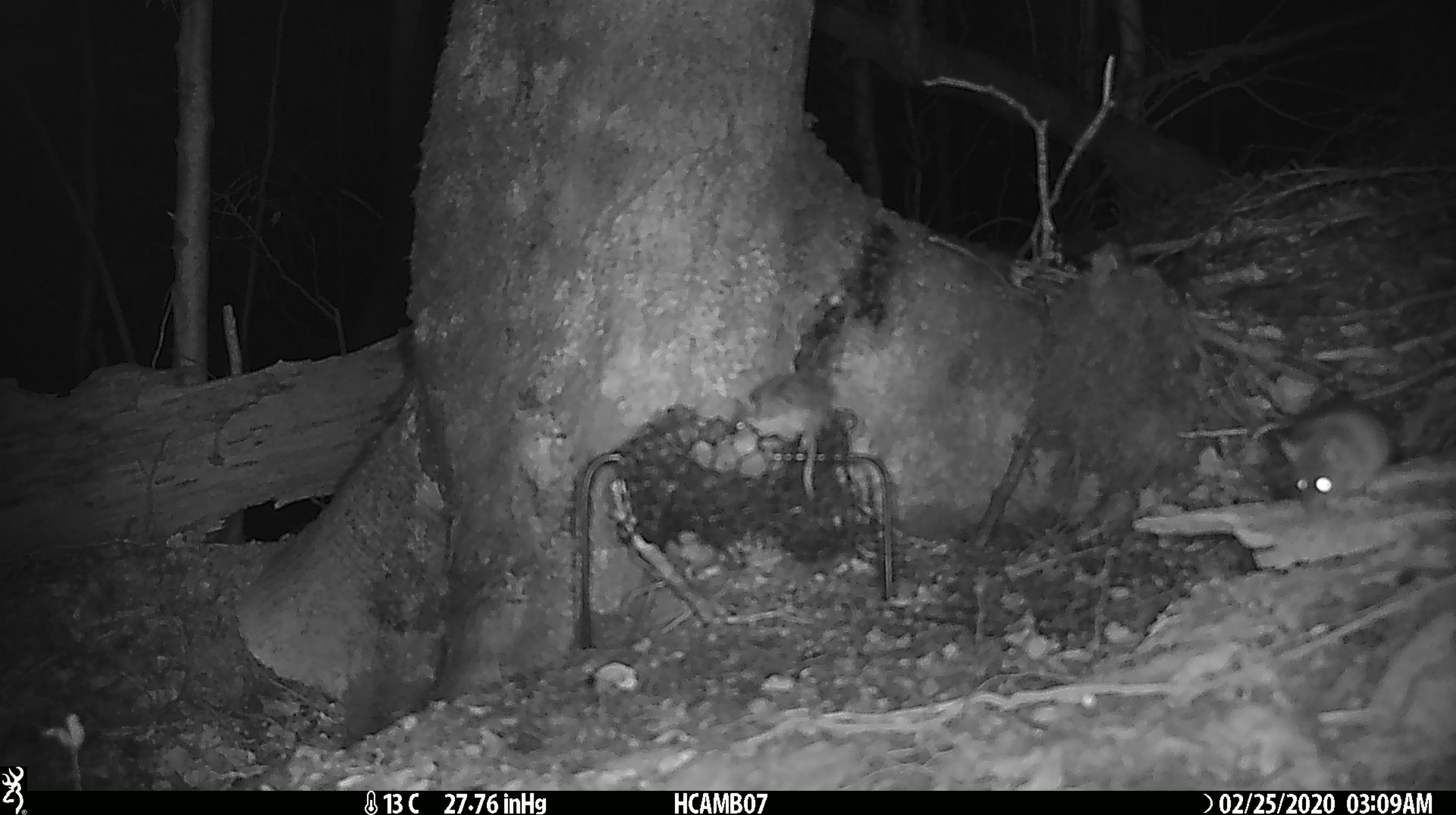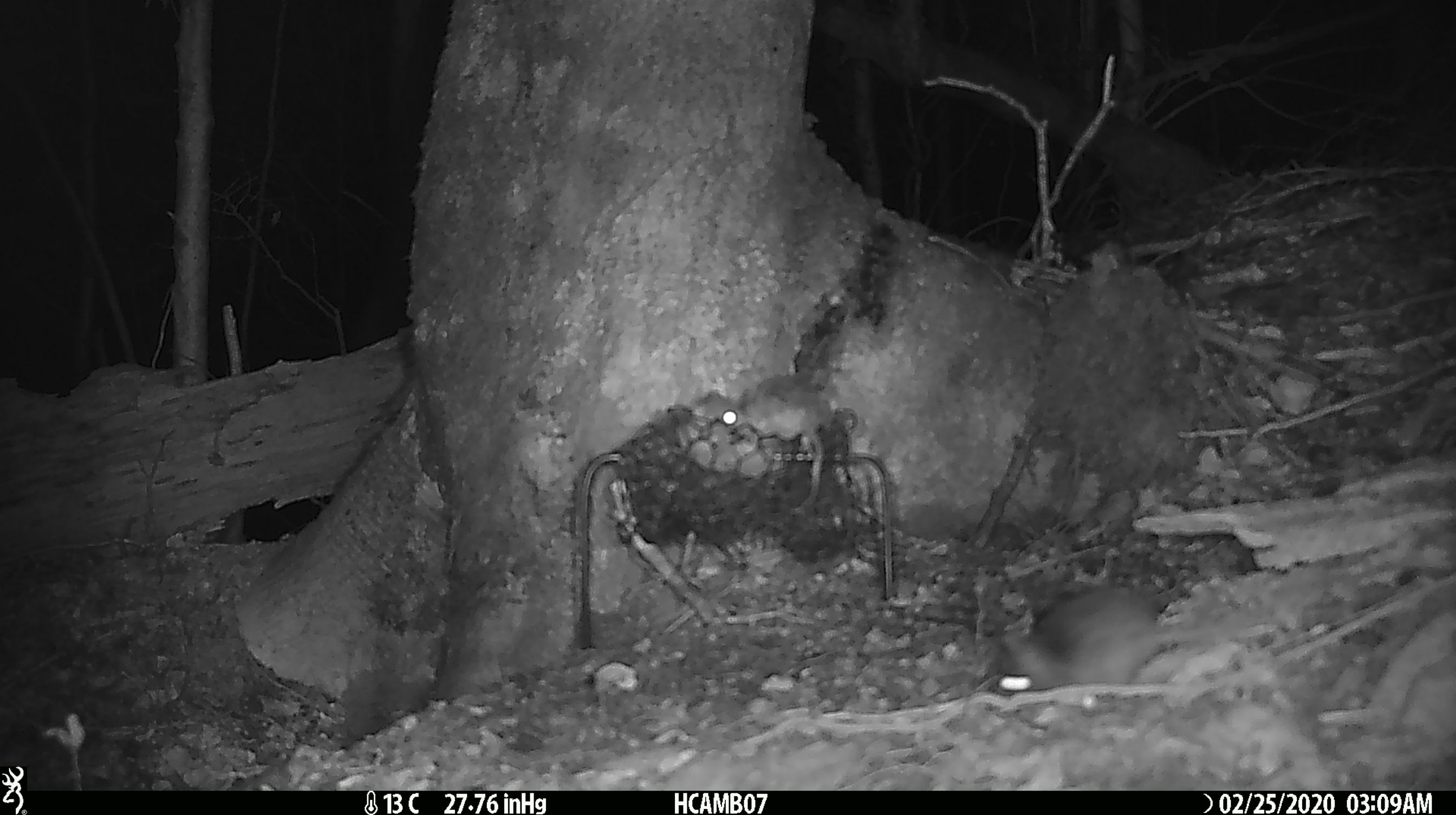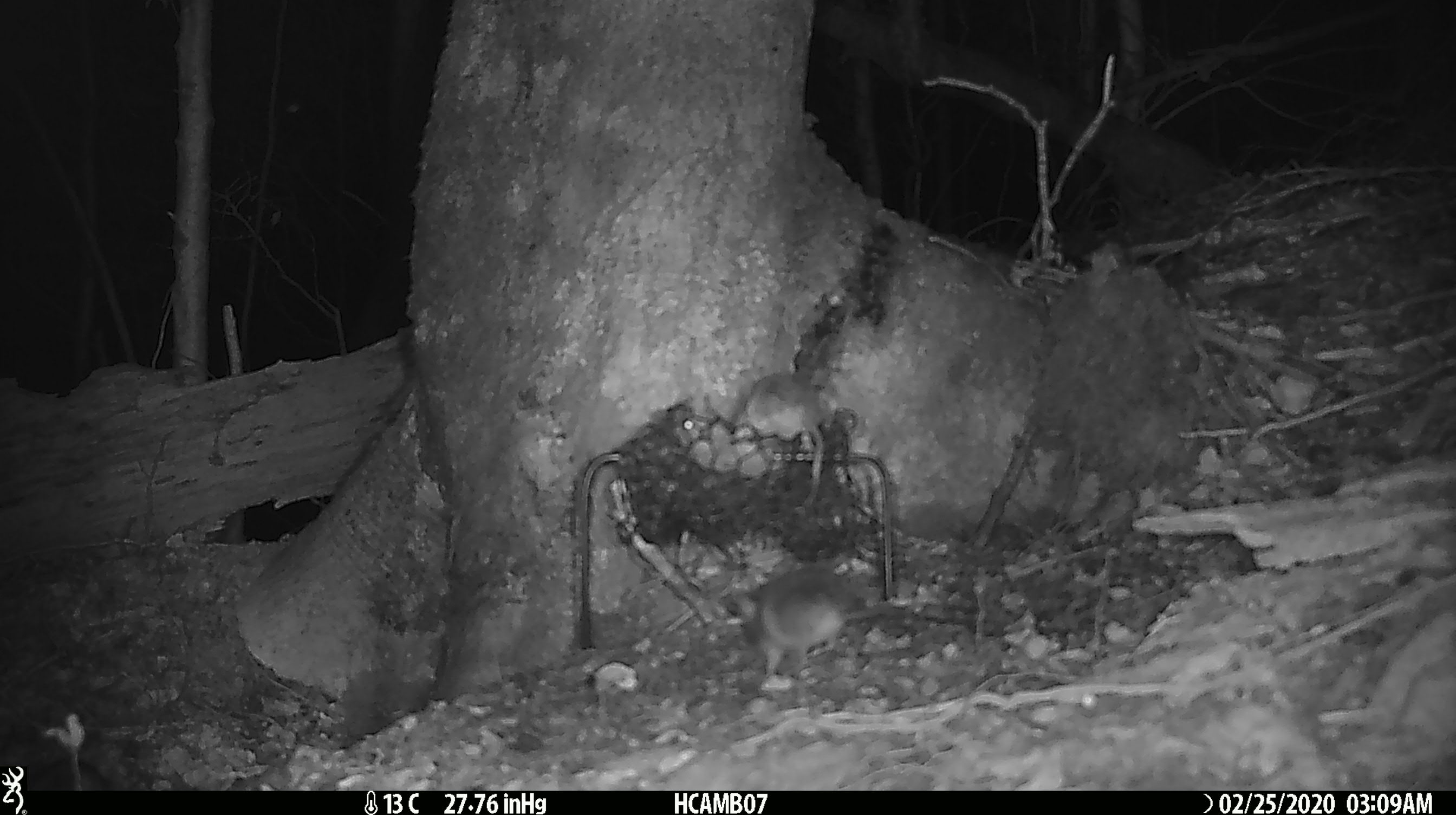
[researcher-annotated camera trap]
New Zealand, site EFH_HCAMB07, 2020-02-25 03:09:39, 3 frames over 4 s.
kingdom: Animalia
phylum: Chordata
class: Mammalia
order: Rodentia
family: Muridae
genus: Mus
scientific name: Mus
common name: mouse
Mouse (Mus).